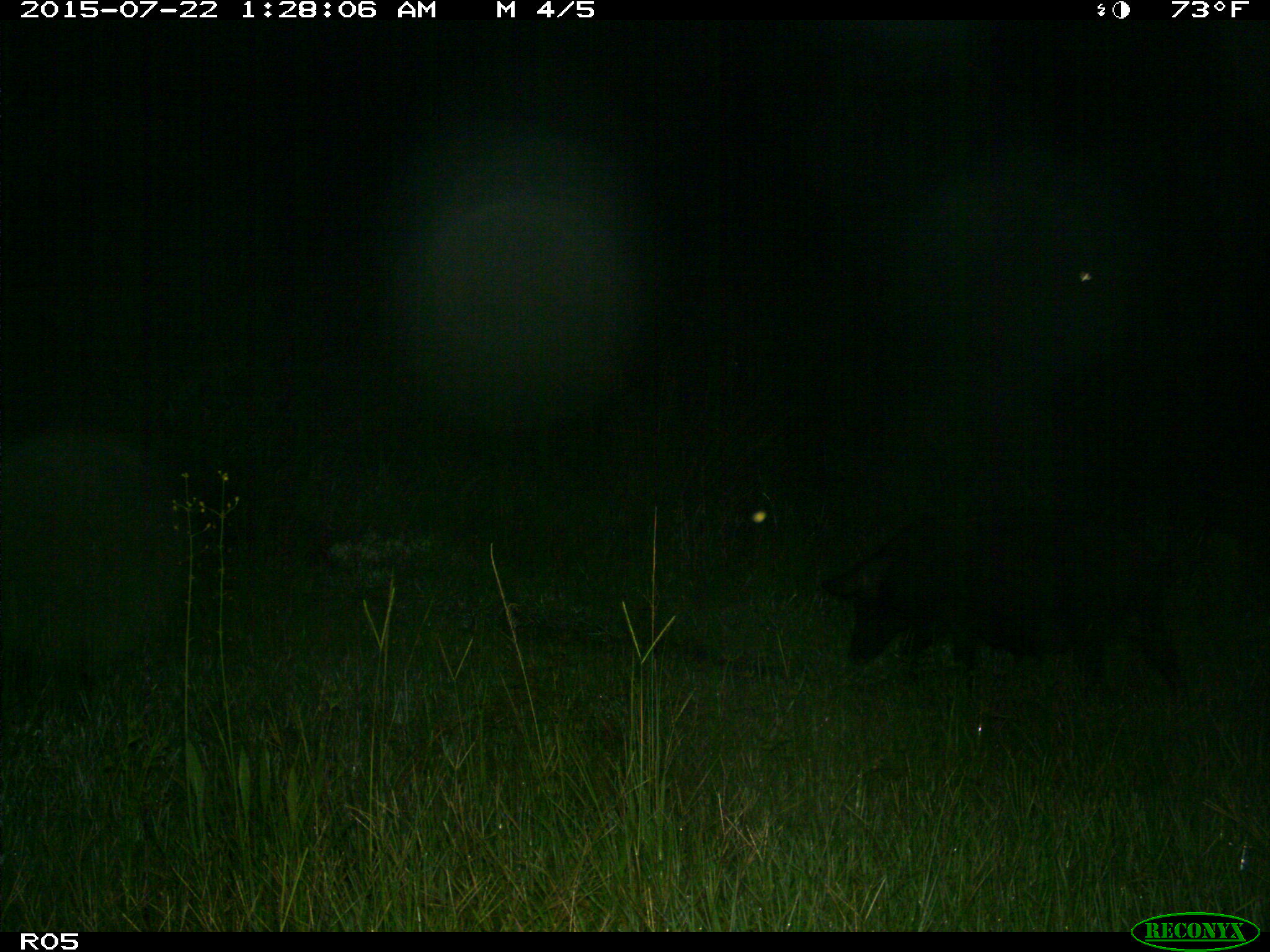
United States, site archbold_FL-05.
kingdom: Animalia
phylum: Chordata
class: Mammalia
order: Artiodactyla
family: Suidae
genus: Sus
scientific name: Sus scrofa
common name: wild boar